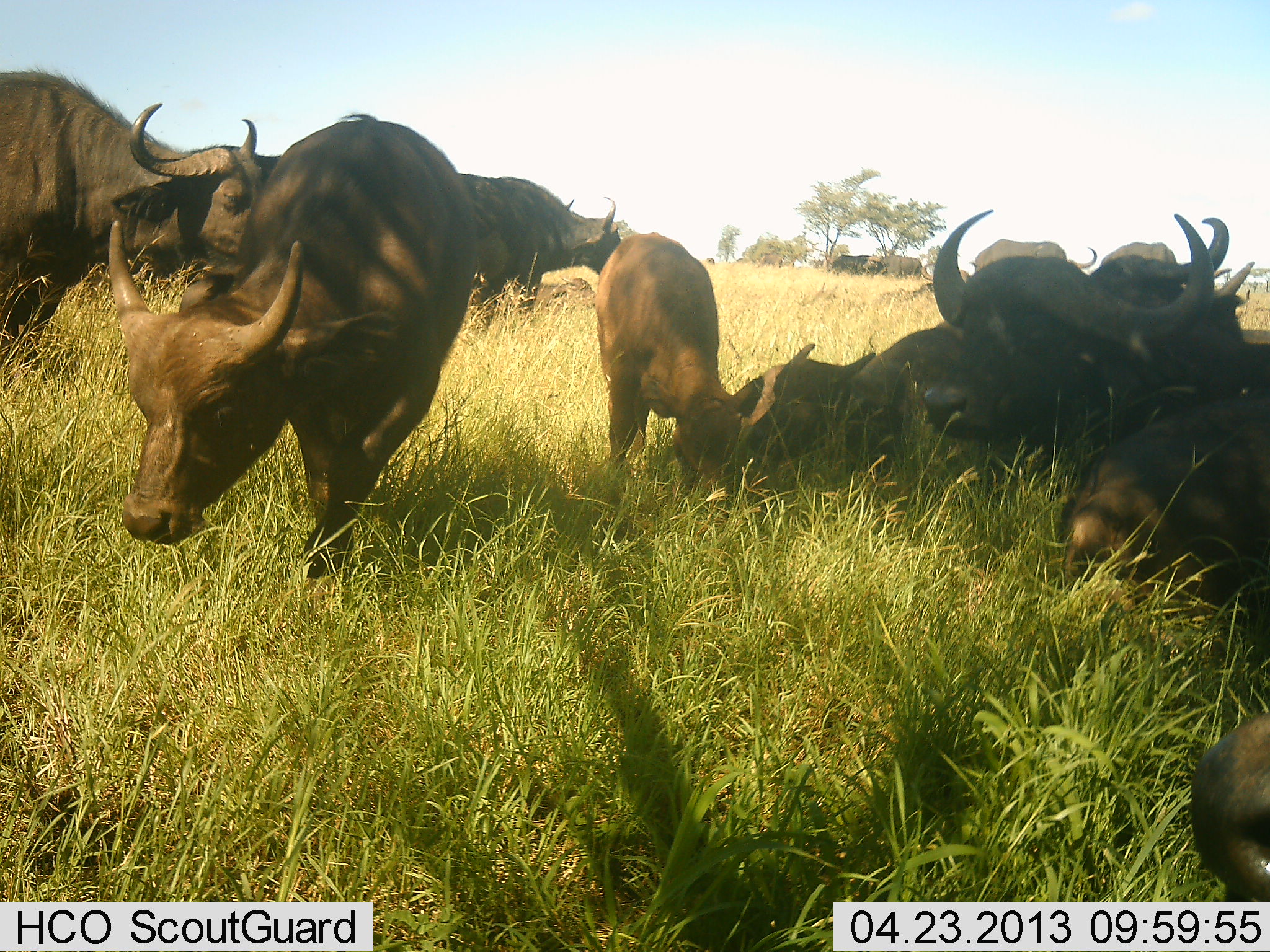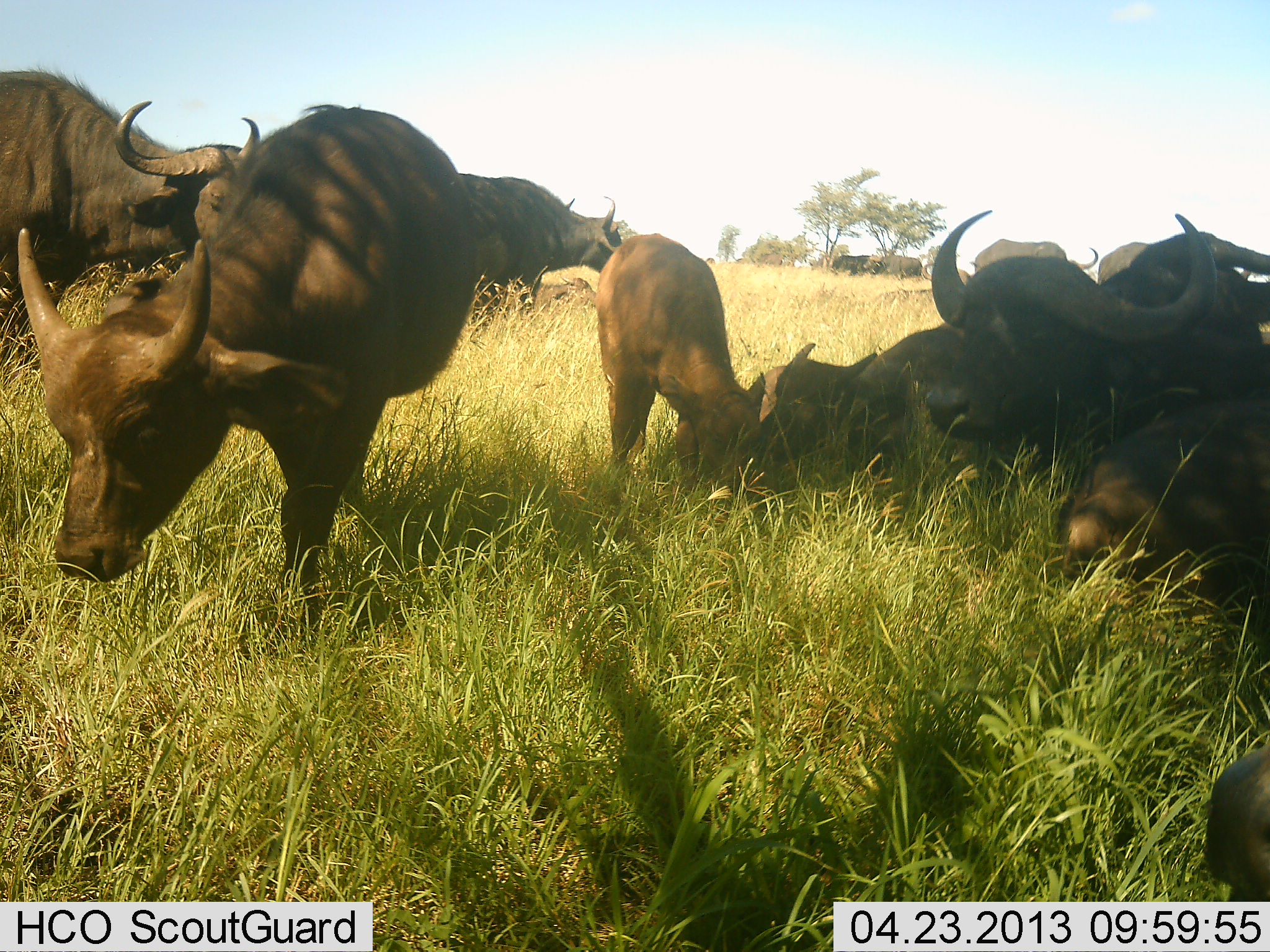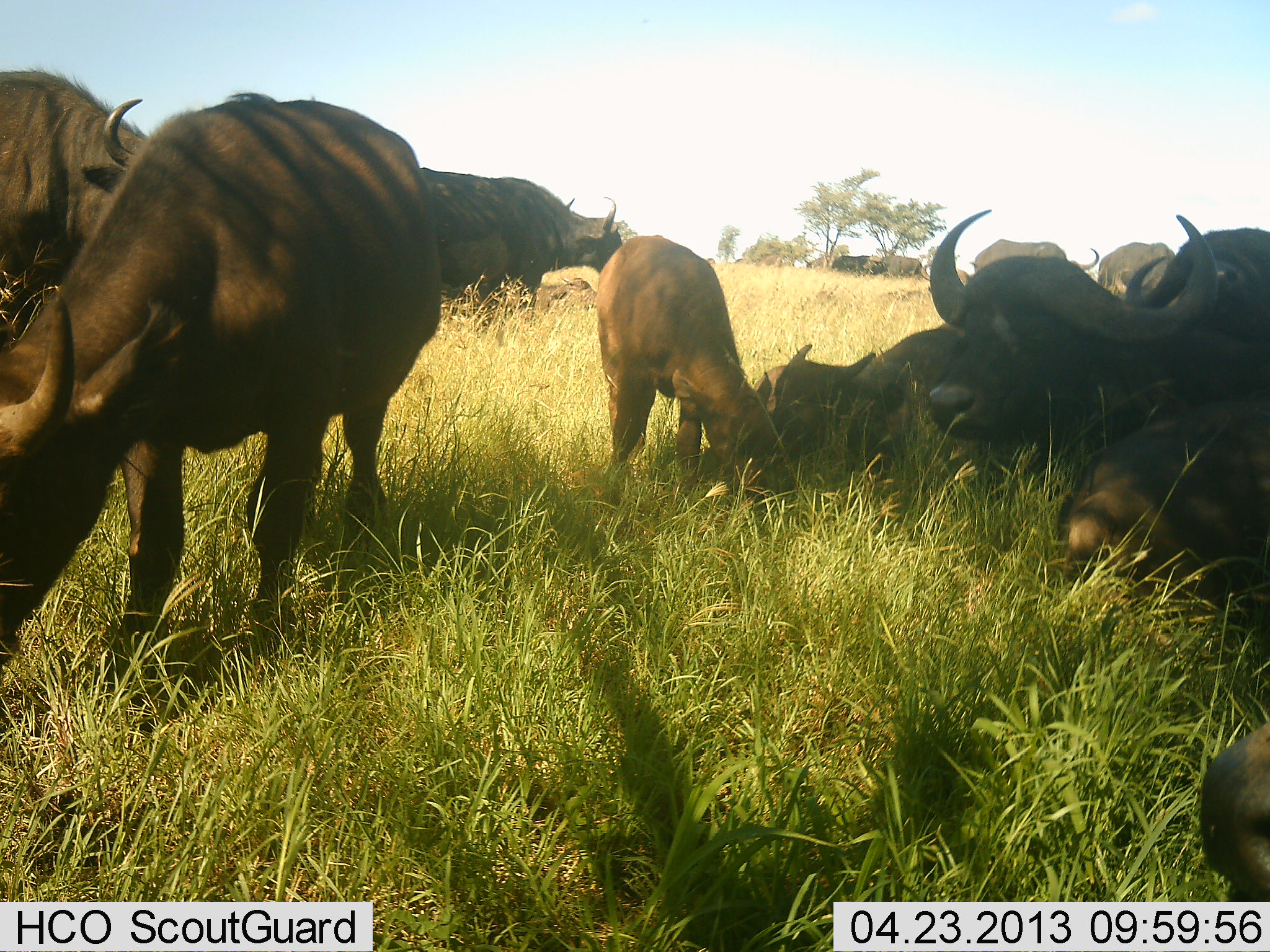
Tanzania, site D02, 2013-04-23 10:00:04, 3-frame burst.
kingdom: Animalia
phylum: Chordata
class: Mammalia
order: Artiodactyla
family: Bovidae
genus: Syncerus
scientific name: Syncerus caffer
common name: cape buffalo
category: buffalo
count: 11-50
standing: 70%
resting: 91%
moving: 39%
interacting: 18%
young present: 79%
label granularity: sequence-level